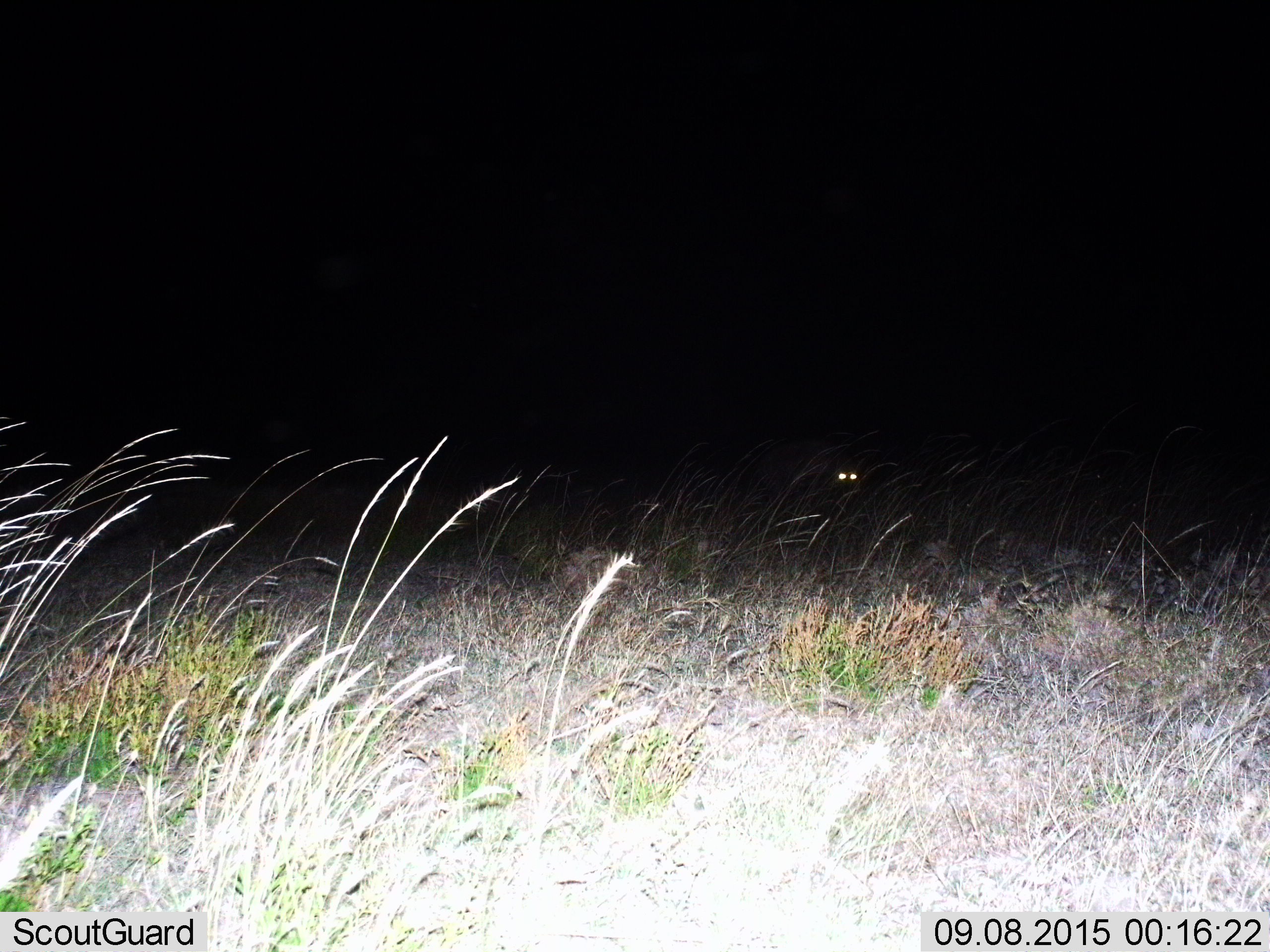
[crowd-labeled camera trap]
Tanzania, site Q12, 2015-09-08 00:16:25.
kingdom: Animalia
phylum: Chordata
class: Mammalia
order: Carnivora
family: Hyaenidae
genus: Crocuta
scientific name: Crocuta crocuta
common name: spotted hyena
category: hyenaspotted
Hyenaspotted (spotted hyena) (Crocuta crocuta), count 1. Behavior (volunteer vote fractions): standing 0%, resting 0%, moving 100%, interacting 0%. Young present (vote fraction): 0%. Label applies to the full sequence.